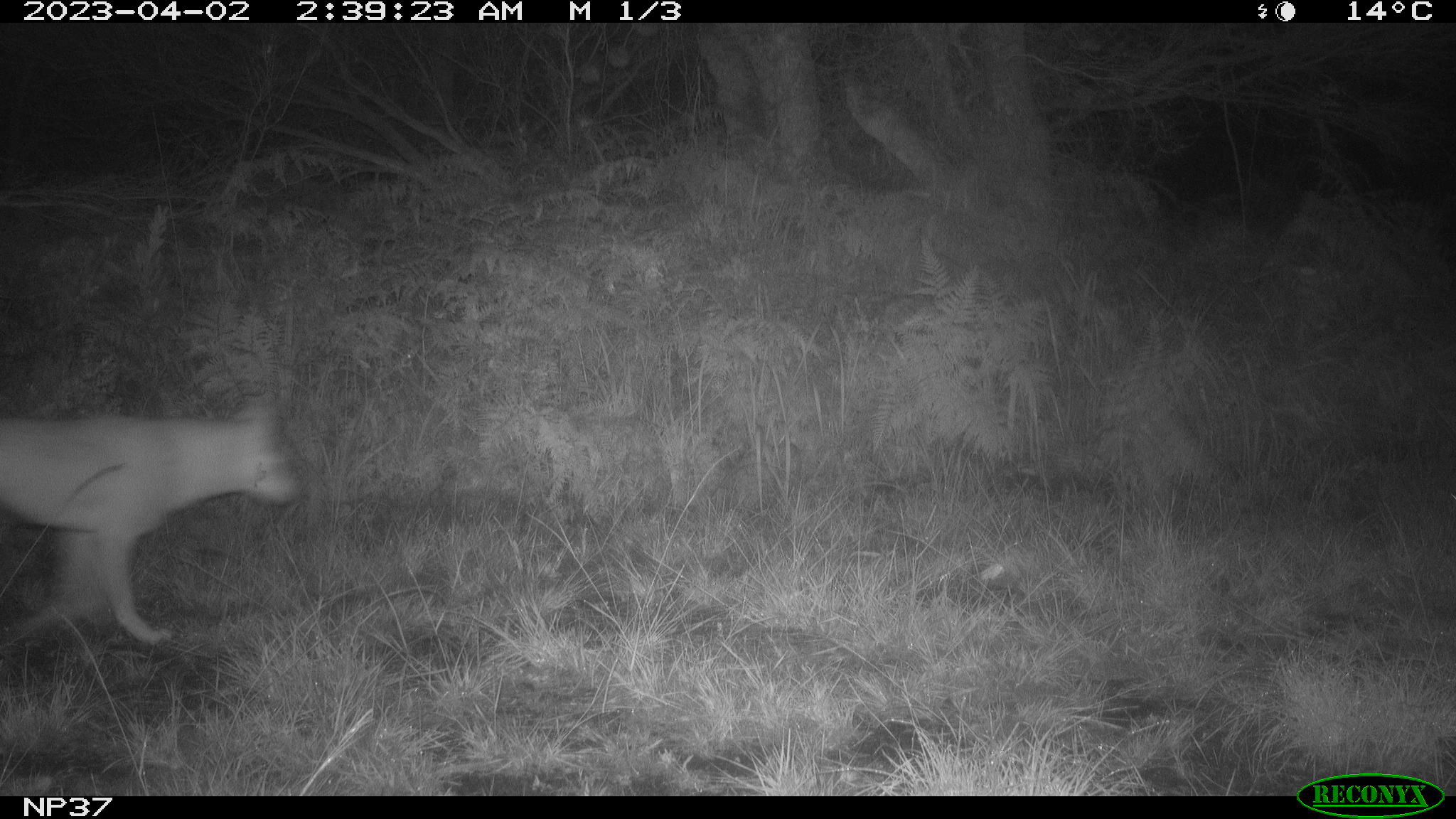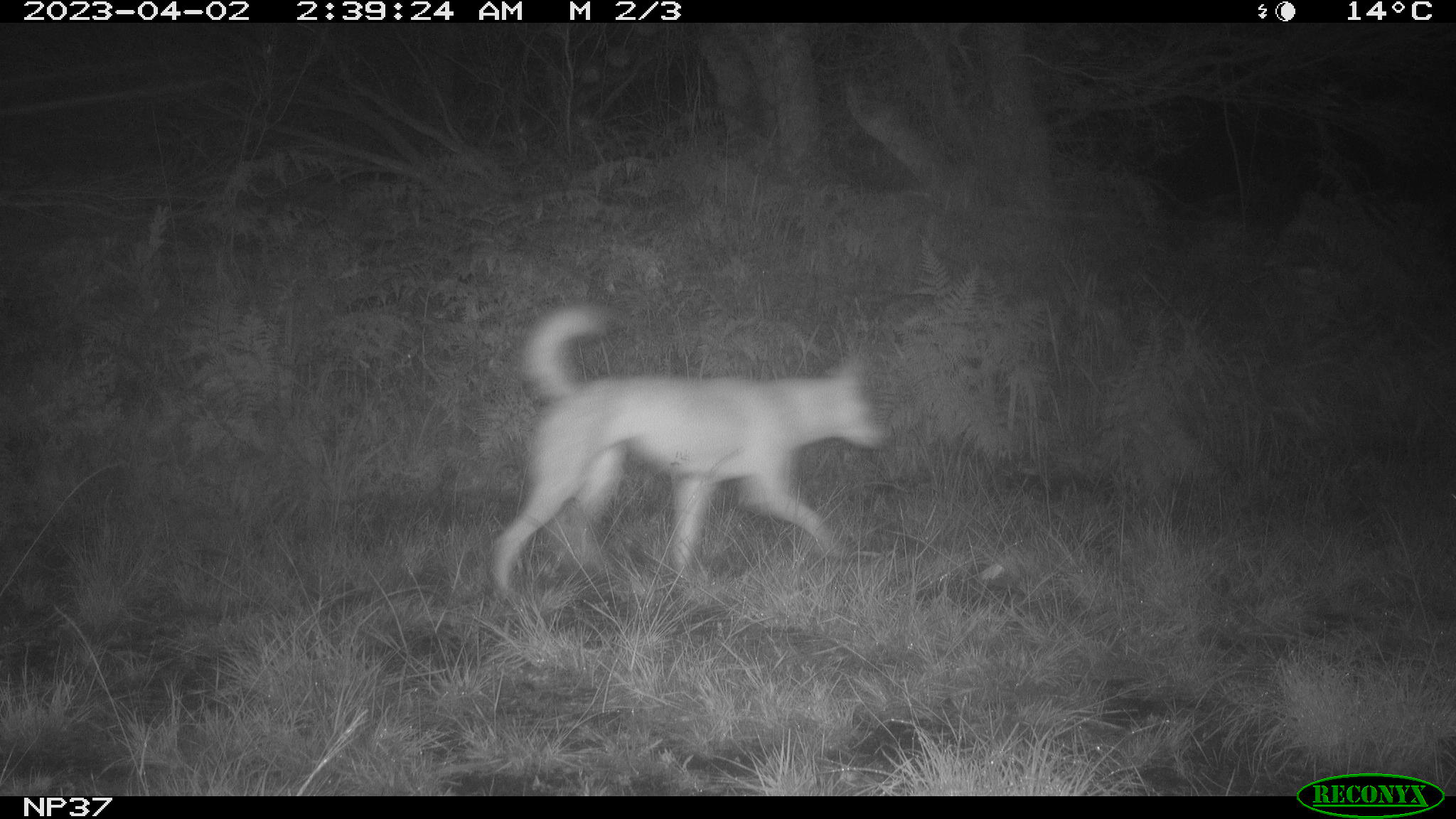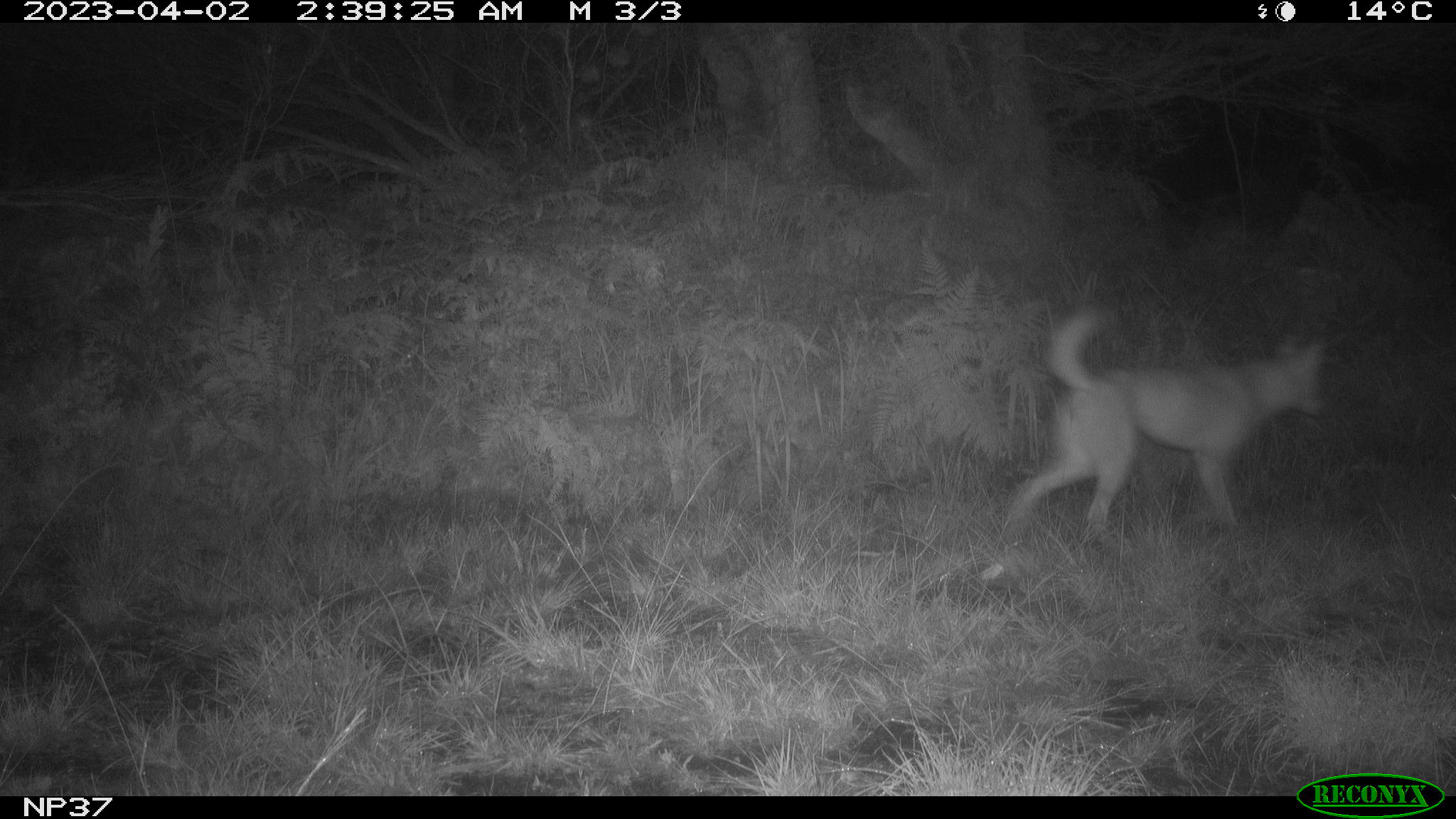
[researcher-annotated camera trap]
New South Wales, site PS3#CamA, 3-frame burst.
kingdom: Animalia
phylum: Chordata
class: Mammalia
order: Carnivora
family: Canidae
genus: Canis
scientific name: Canis familiaris dingo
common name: dingo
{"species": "dingo (Canis familiaris dingo)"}